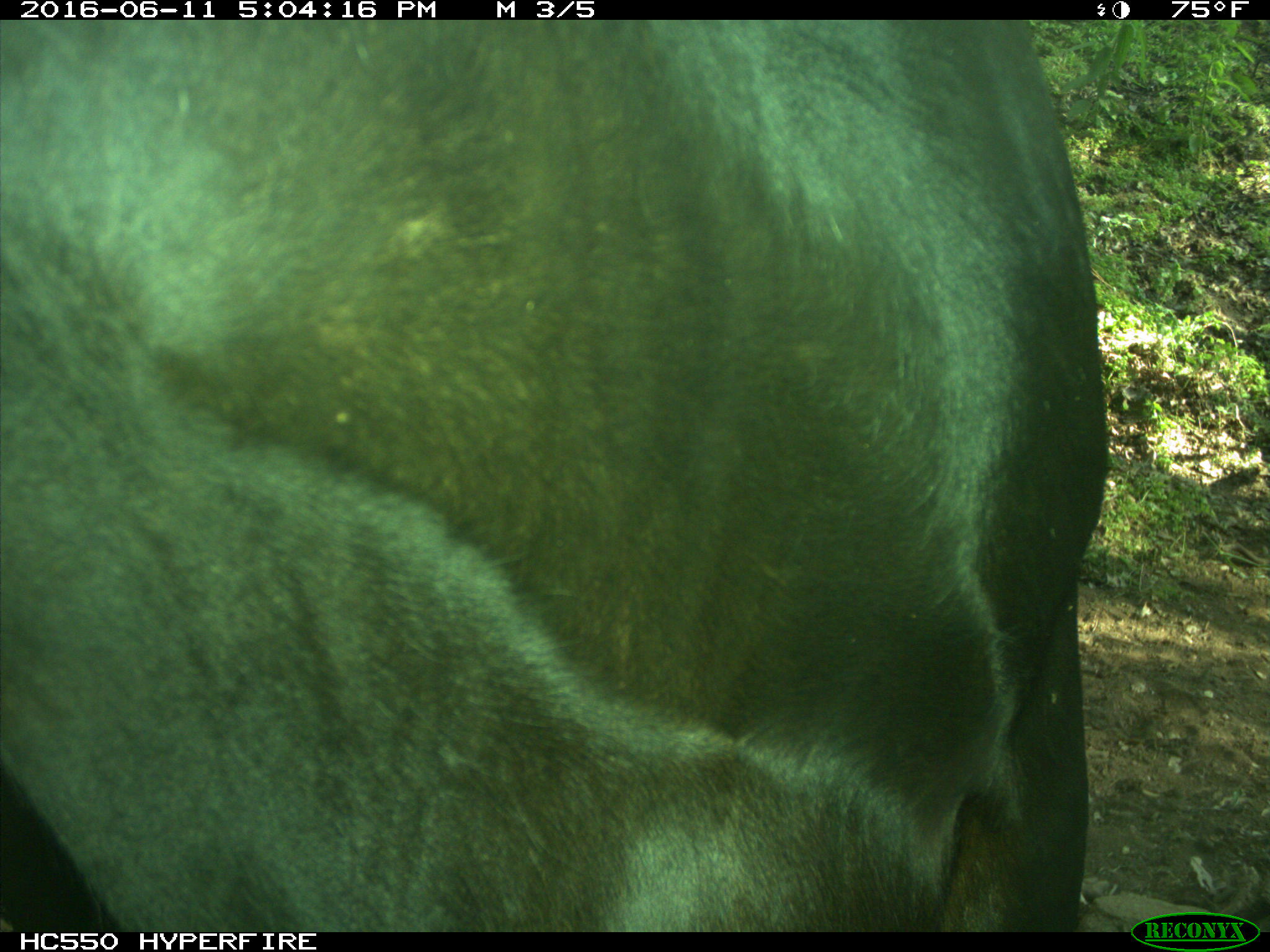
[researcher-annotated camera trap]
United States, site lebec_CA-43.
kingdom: Animalia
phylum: Chordata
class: Mammalia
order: Artiodactyla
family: Bovidae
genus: Bos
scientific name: Bos taurus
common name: domestic cow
Bos taurus (domestic cow).